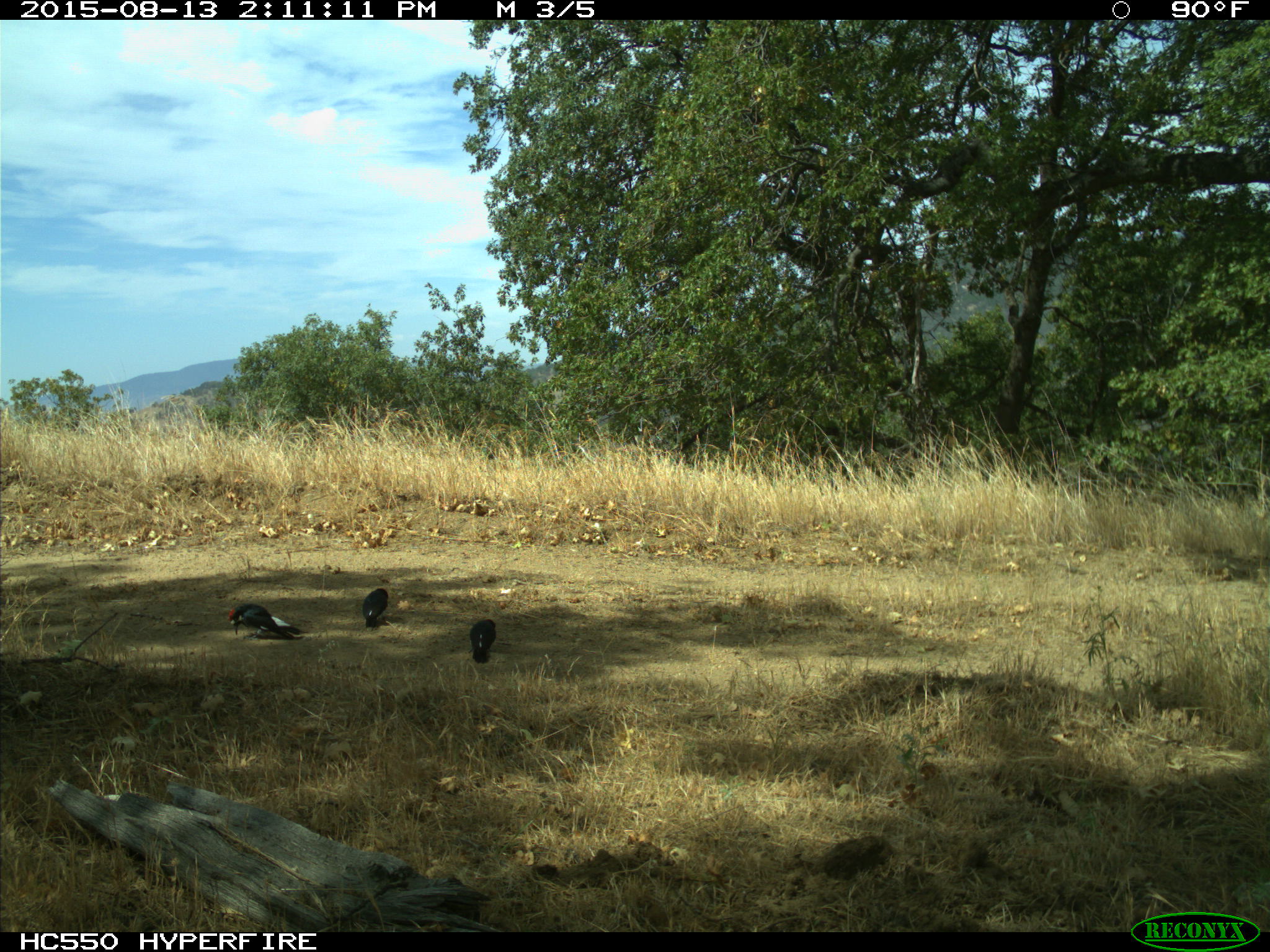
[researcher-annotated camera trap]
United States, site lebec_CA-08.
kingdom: Animalia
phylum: Chordata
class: Aves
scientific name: Aves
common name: birds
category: unidentified bird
Unidentified bird (birds) (Aves).